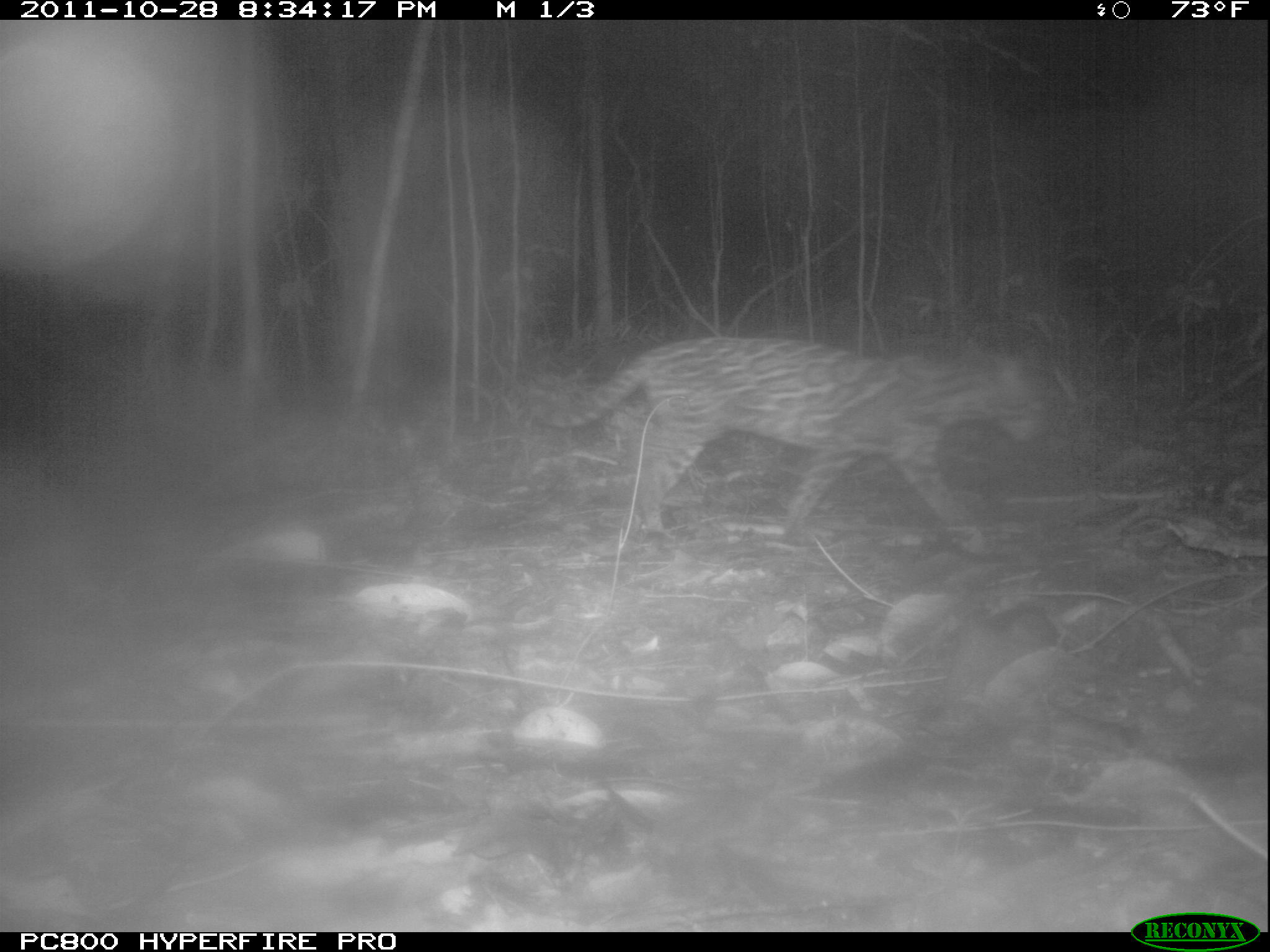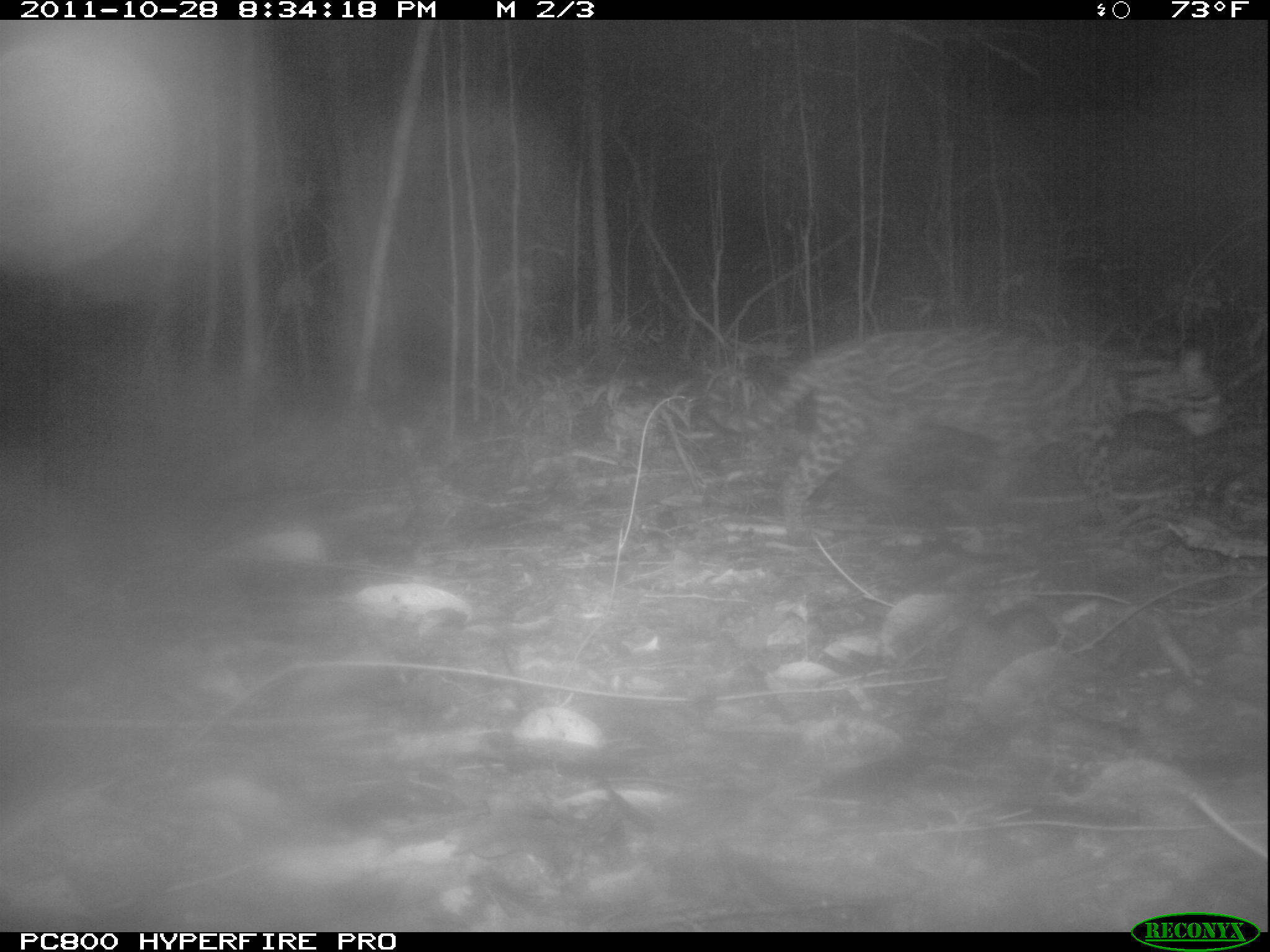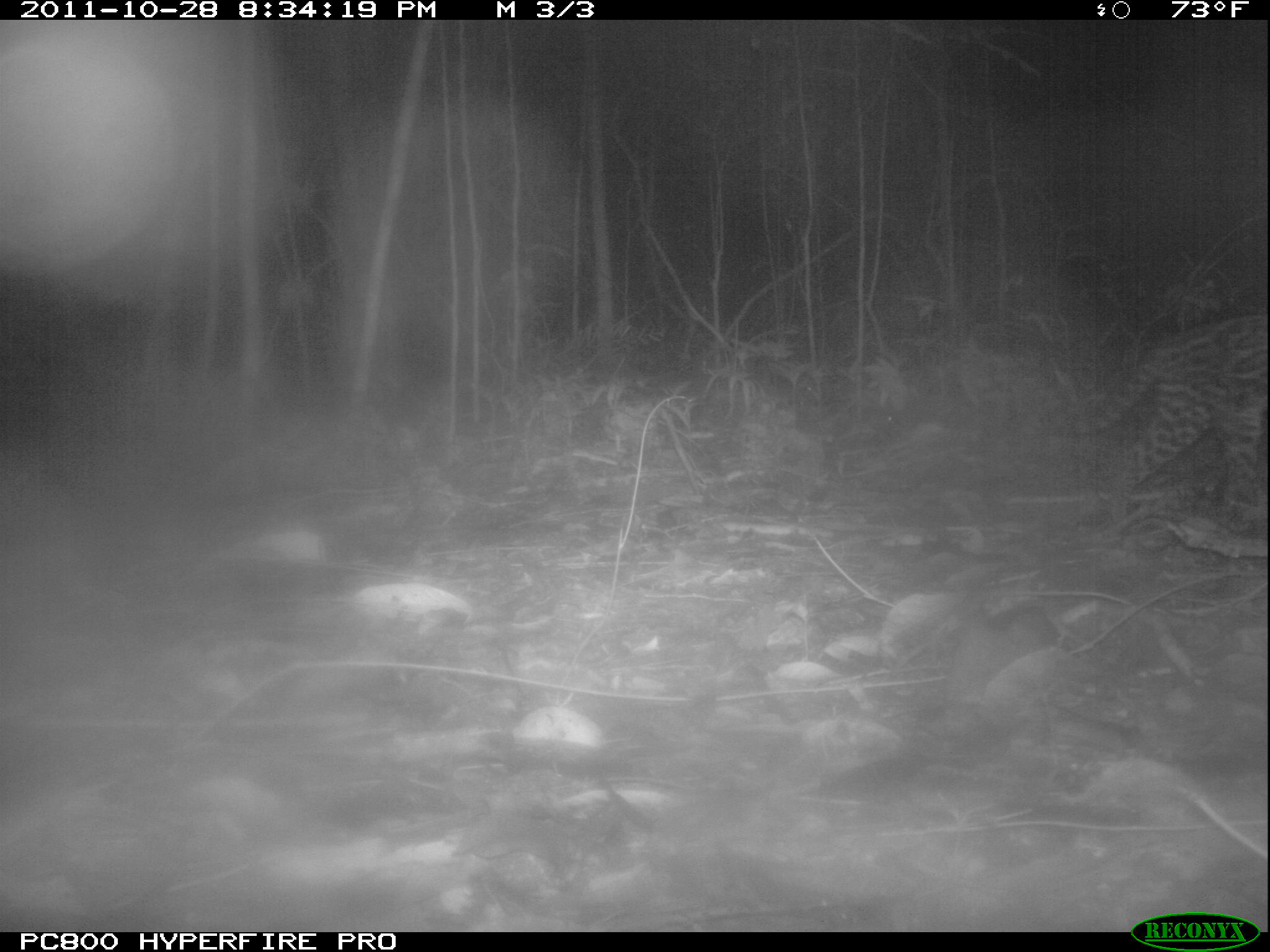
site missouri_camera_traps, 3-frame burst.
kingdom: Animalia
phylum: Chordata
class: Mammalia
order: Carnivora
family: Felidae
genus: Leopardus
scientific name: Leopardus pardalis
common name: ocelot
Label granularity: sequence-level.